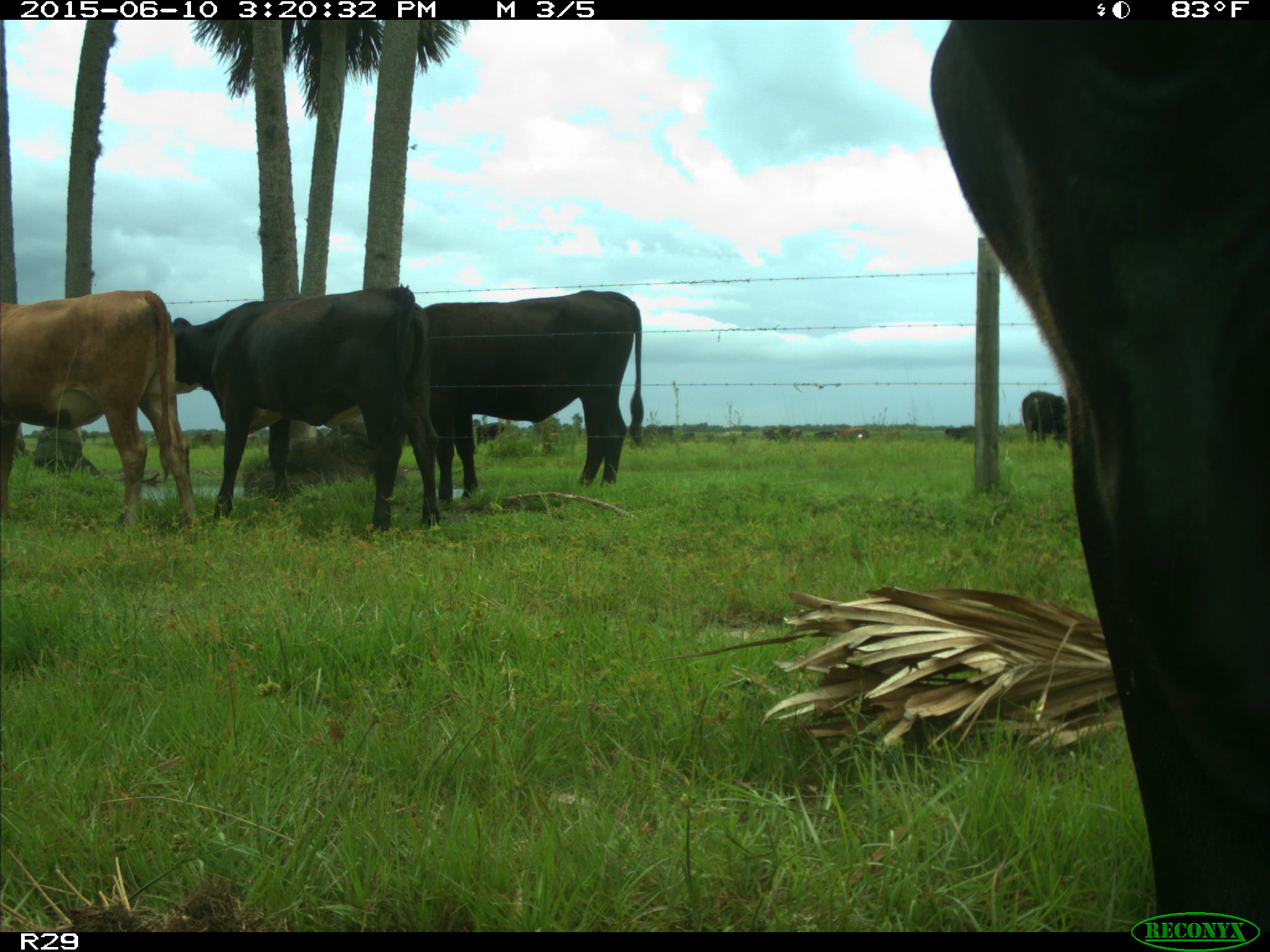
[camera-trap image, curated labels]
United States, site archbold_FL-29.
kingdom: Animalia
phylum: Chordata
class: Mammalia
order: Artiodactyla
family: Bovidae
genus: Bos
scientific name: Bos taurus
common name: domestic cow